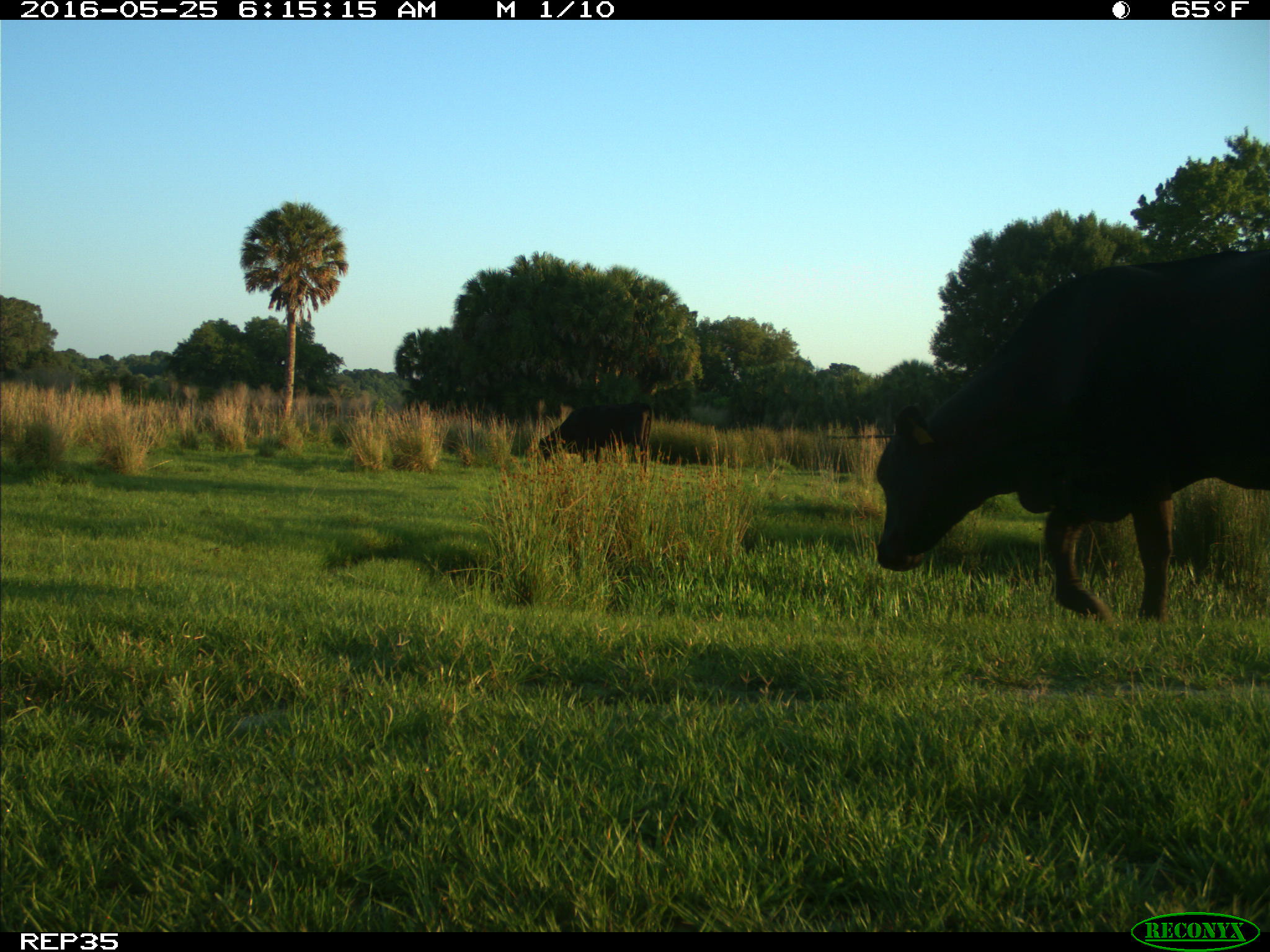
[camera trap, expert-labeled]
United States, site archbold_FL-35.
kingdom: Animalia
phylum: Chordata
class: Mammalia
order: Artiodactyla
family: Bovidae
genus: Bos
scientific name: Bos taurus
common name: domestic cow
Bos taurus (domestic cow).